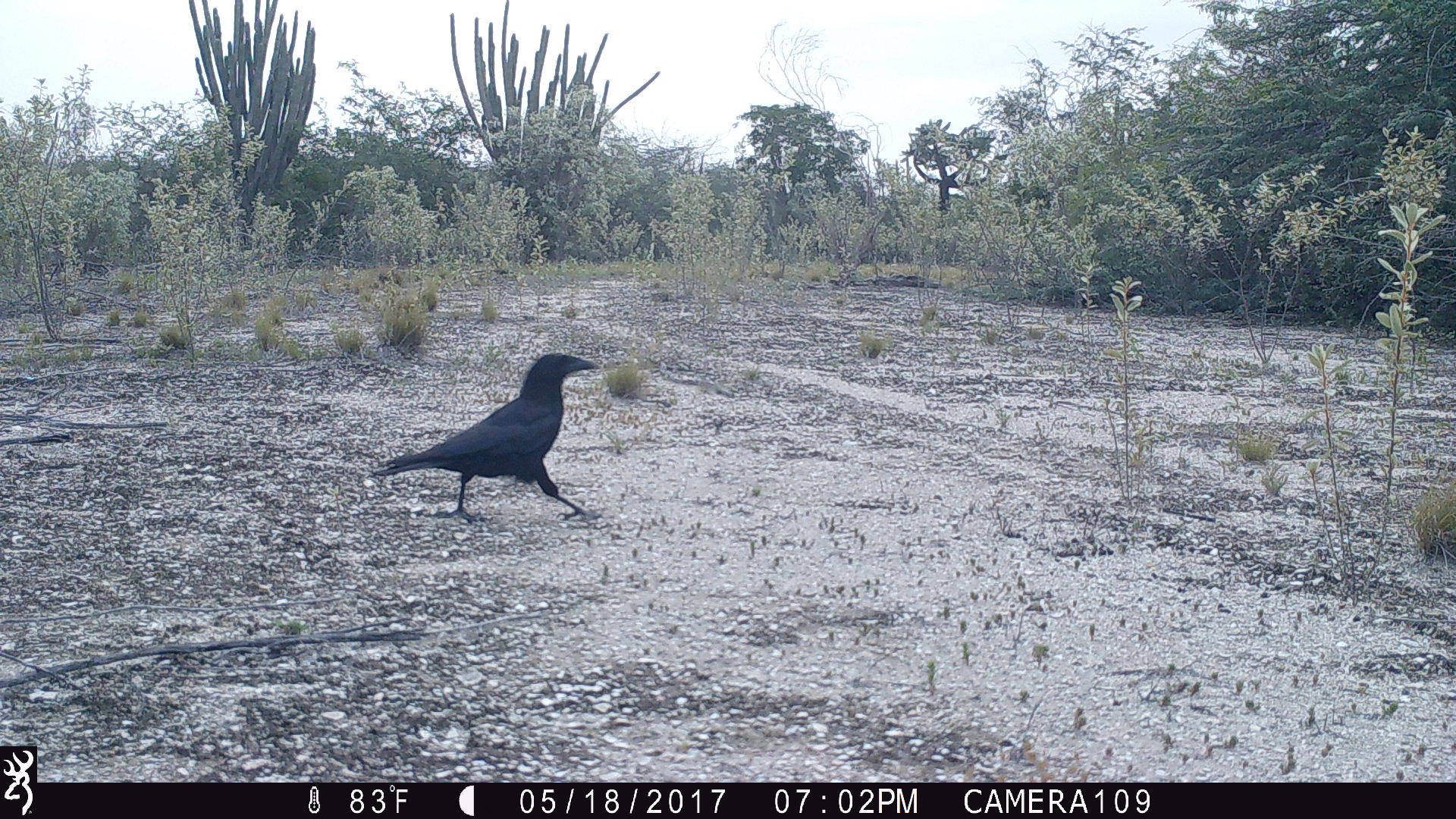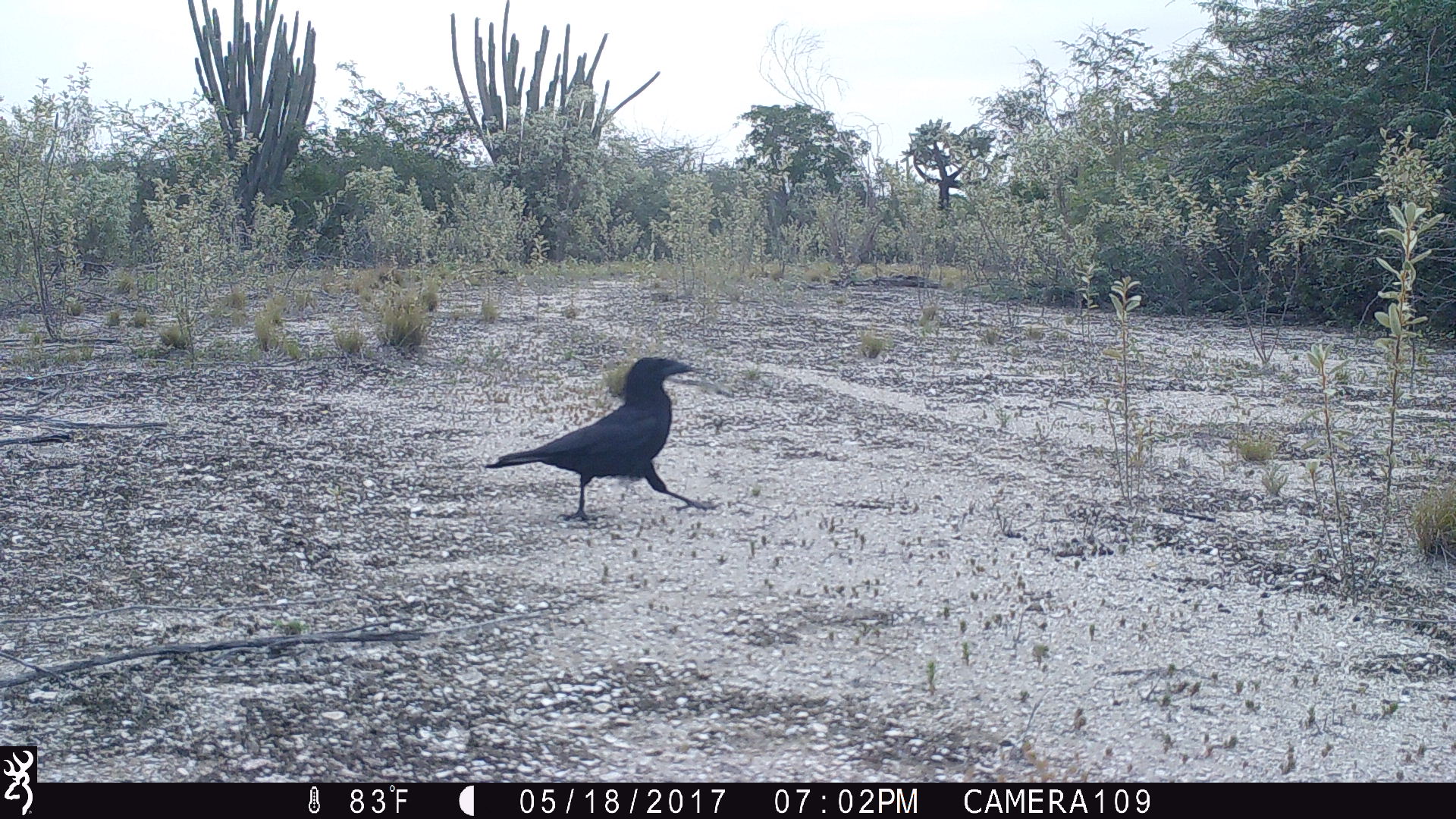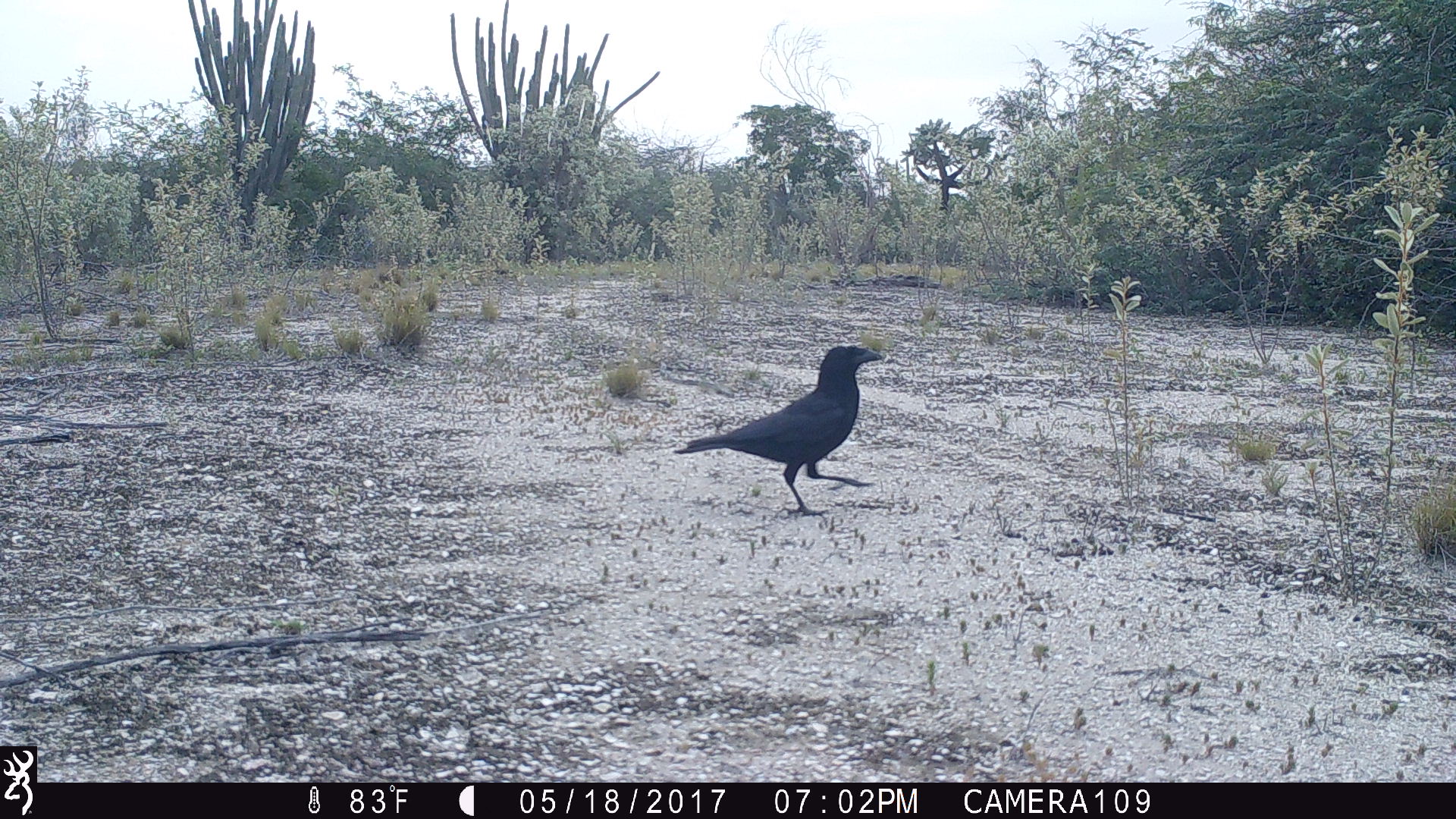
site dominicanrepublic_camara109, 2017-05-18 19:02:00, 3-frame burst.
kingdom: Animalia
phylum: Chordata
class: Aves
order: Passeriformes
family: Corvidae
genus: Corvus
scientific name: Corvus corax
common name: raven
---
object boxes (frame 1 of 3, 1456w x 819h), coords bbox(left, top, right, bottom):
raven: bbox(365, 350, 601, 525)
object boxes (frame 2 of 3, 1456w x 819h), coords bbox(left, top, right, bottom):
raven: bbox(481, 353, 706, 525)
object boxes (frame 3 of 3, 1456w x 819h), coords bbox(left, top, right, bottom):
raven: bbox(673, 343, 886, 520)